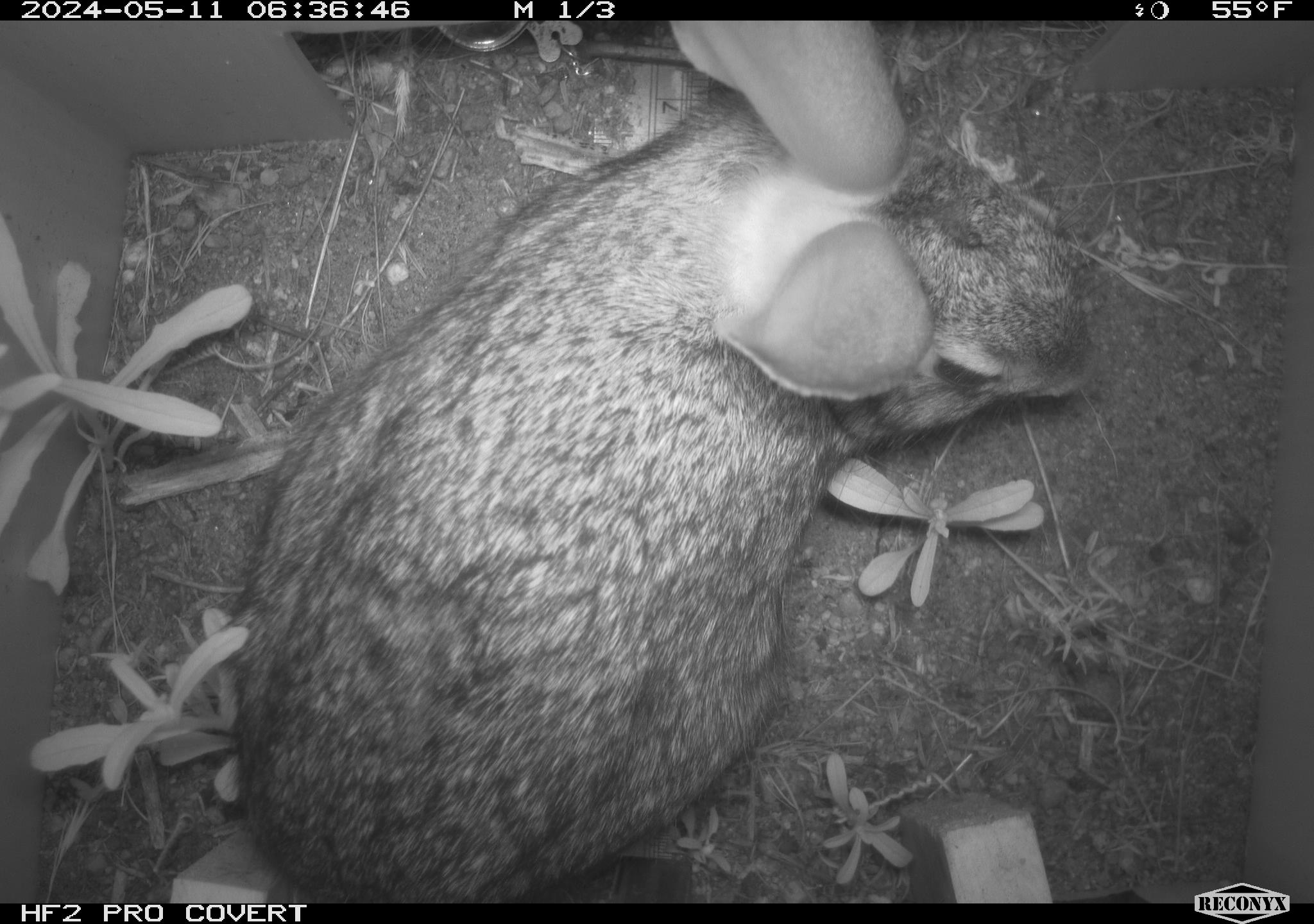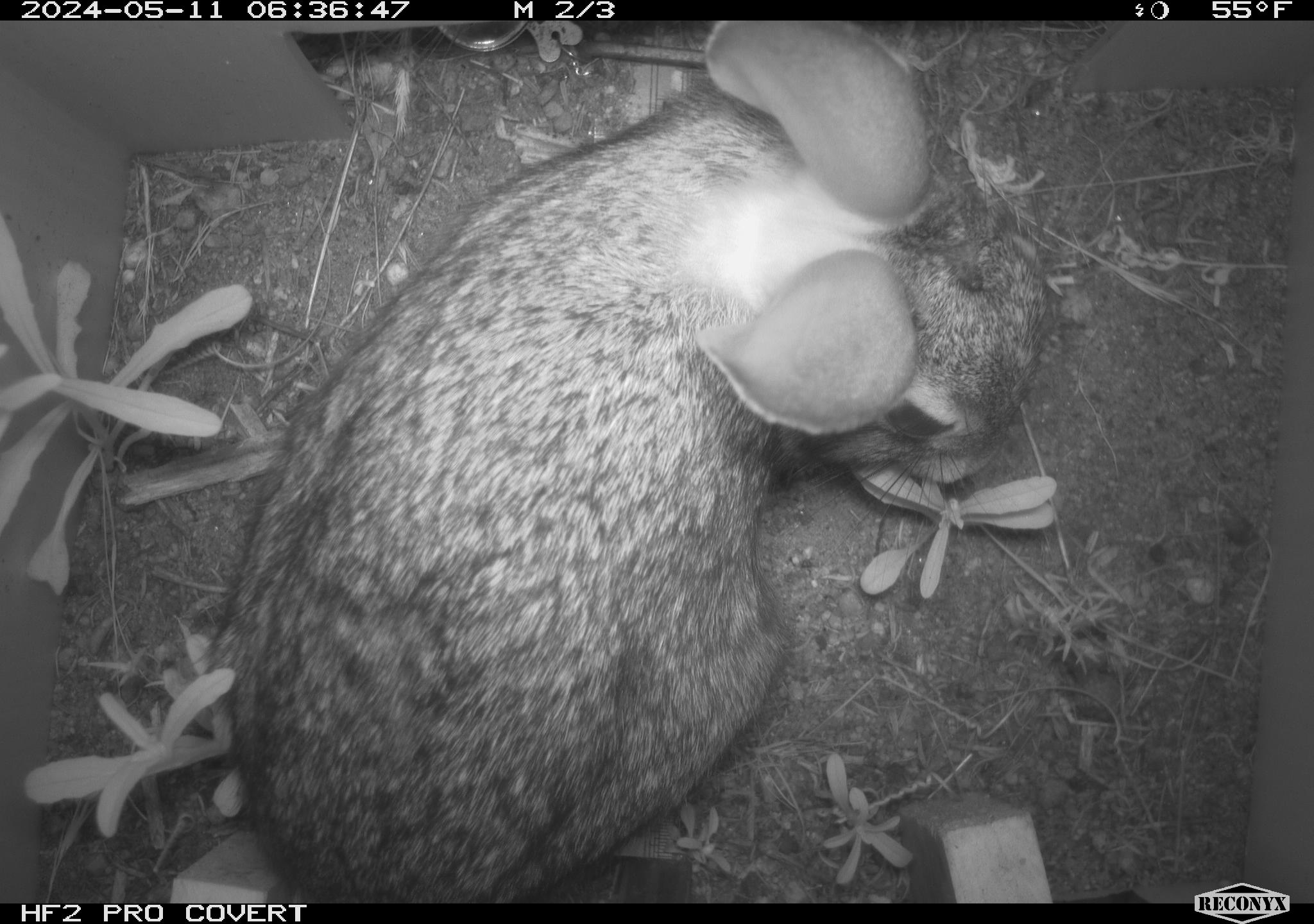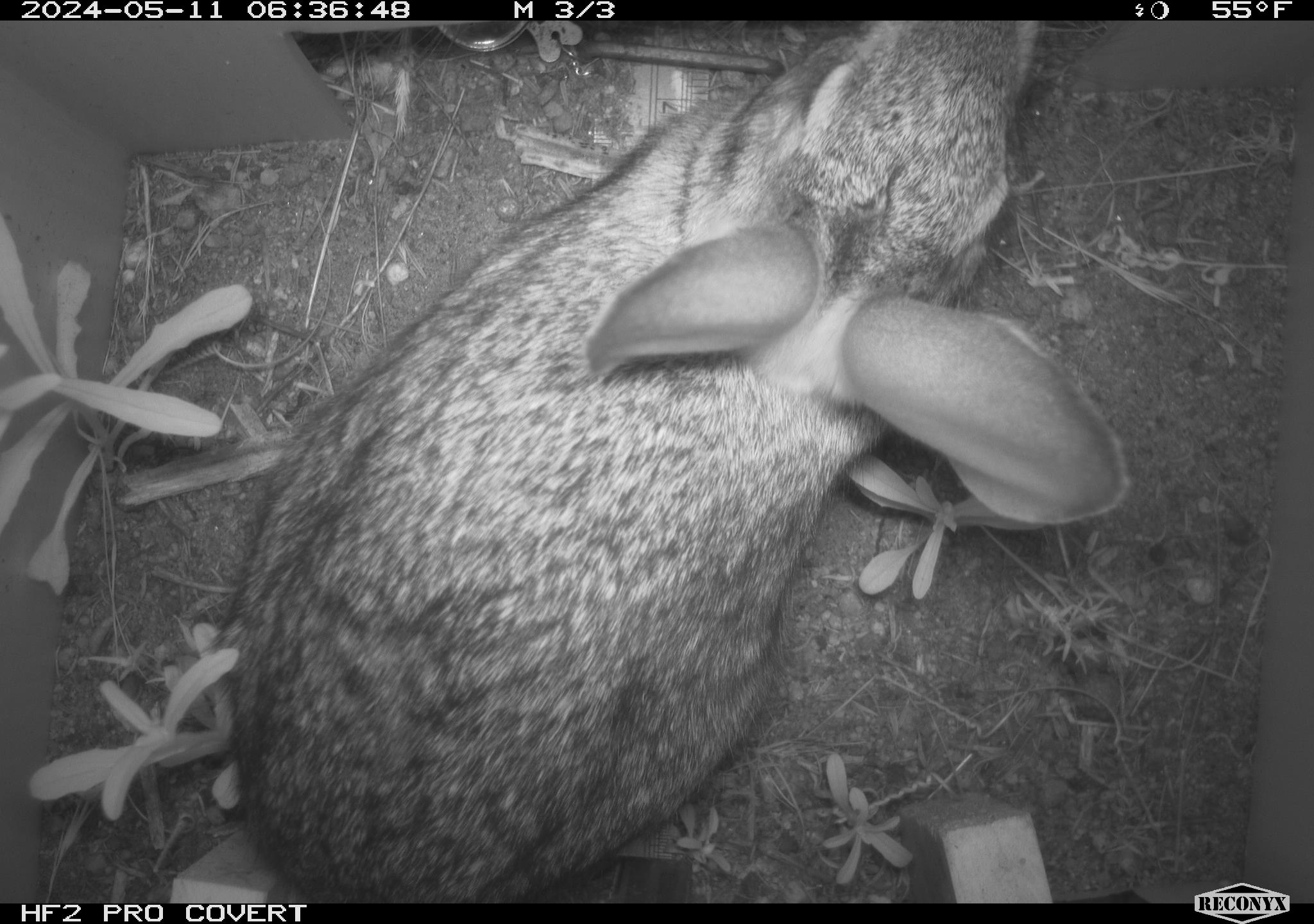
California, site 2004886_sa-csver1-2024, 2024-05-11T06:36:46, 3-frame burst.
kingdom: Animalia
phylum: Chordata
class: Mammalia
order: Lagomorpha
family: Leporidae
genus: Sylvilagus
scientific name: Sylvilagus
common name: cottontail rabbits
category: sylvilagus species